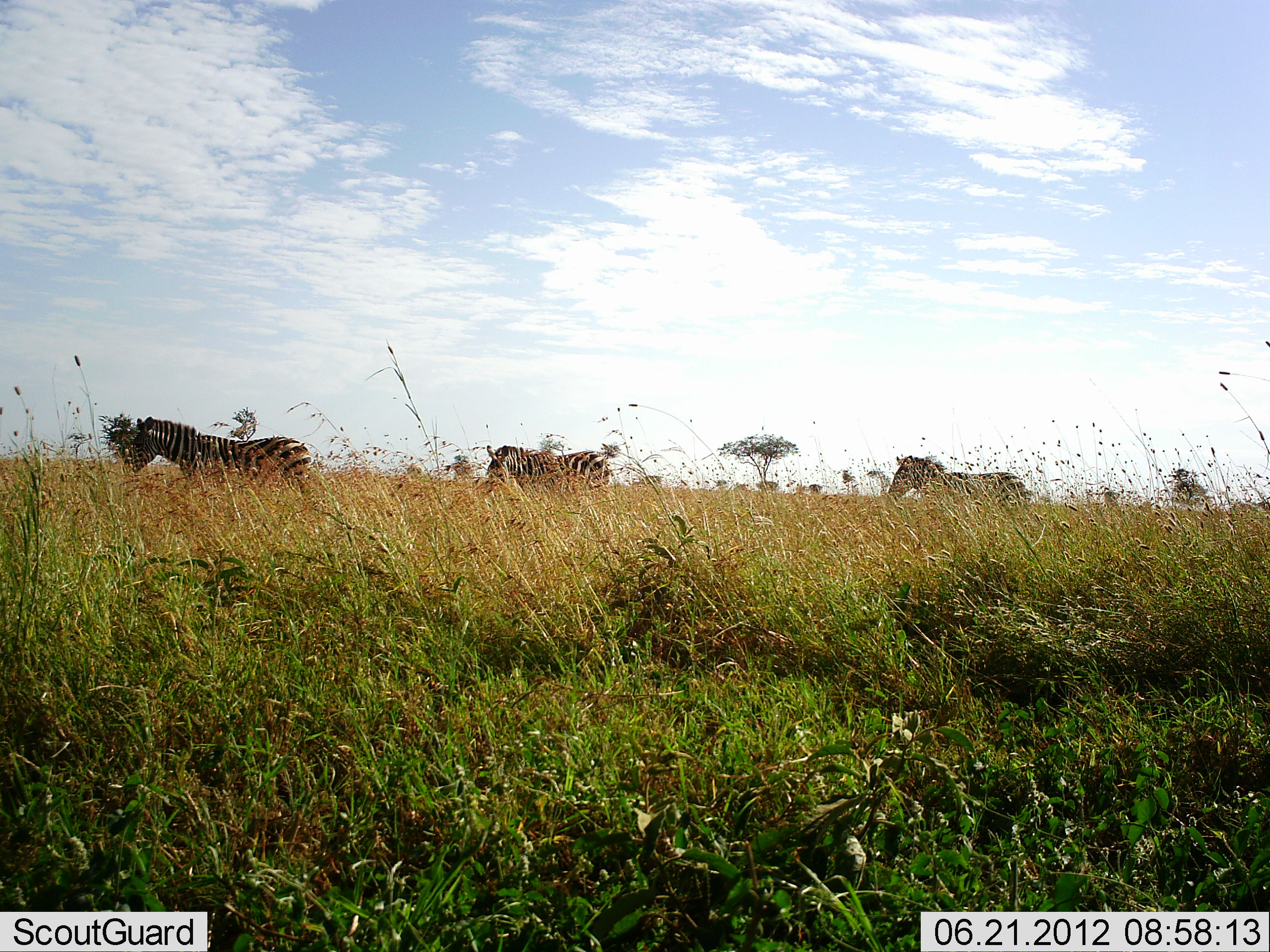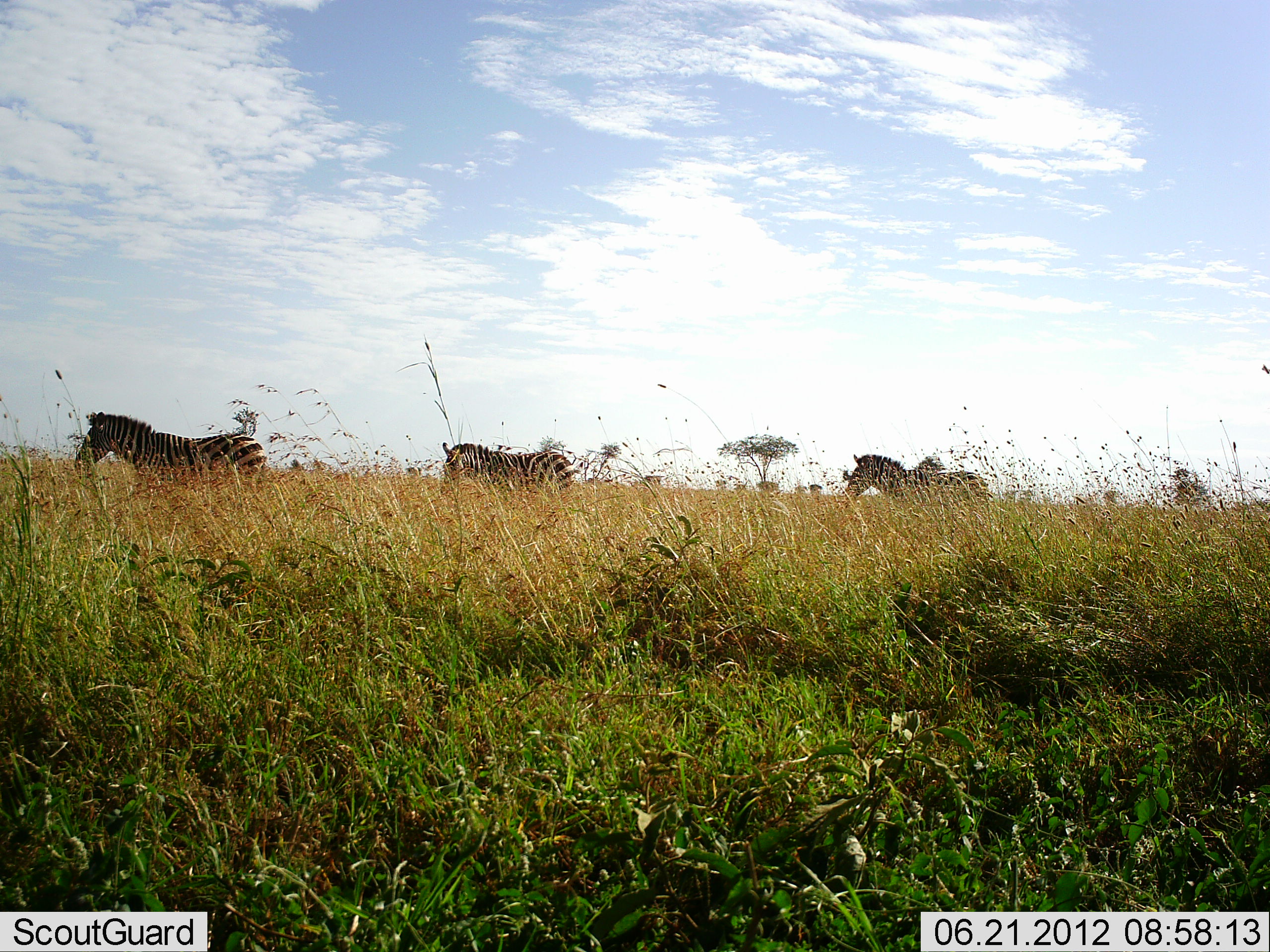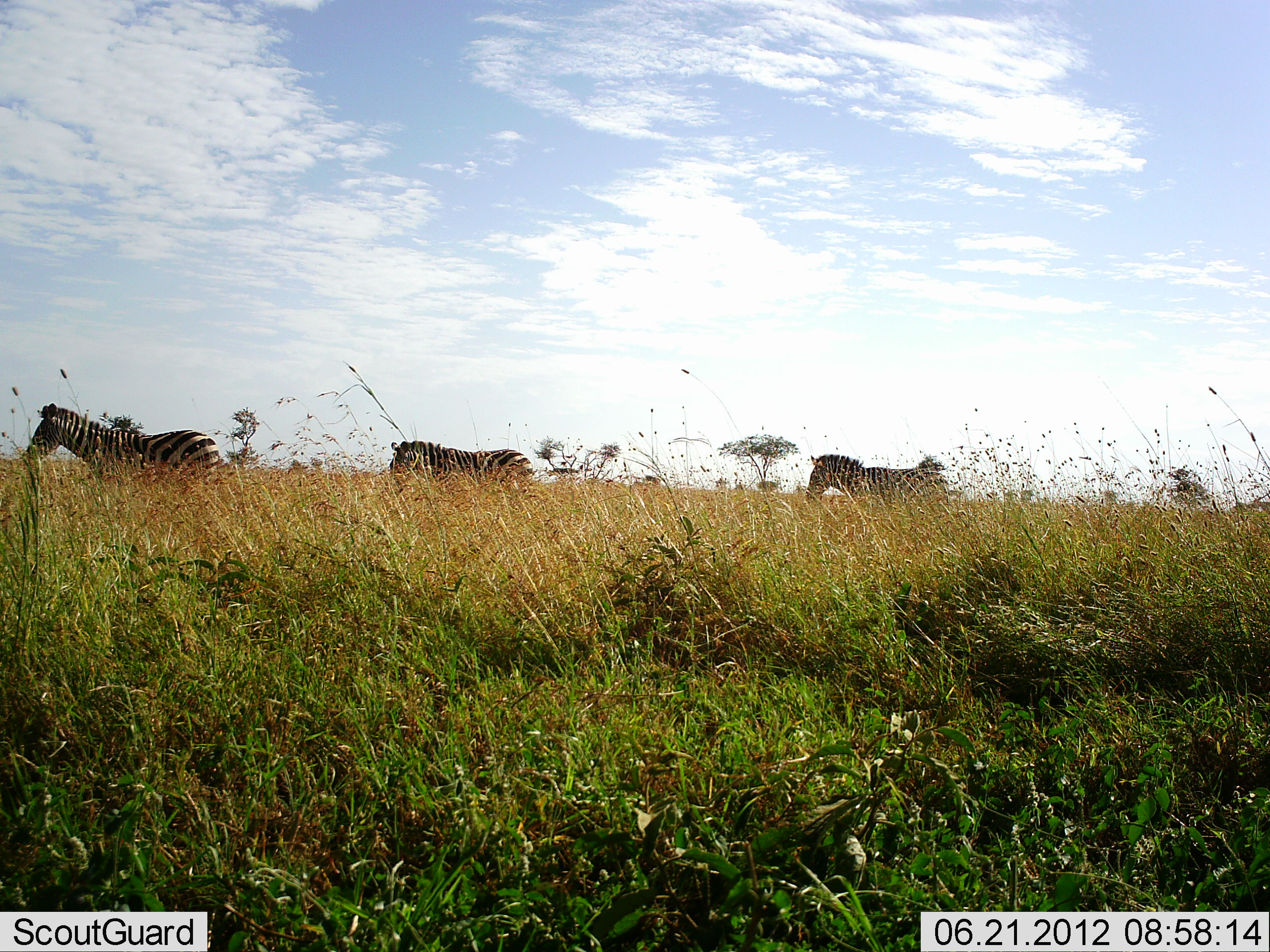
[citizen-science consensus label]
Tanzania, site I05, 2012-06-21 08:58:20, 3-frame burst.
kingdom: Animalia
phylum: Chordata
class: Mammalia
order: Perissodactyla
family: Equidae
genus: Equus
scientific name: Equus quagga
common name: plains zebra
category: zebra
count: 3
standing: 10%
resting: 0%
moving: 100%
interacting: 0%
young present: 0%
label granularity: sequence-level